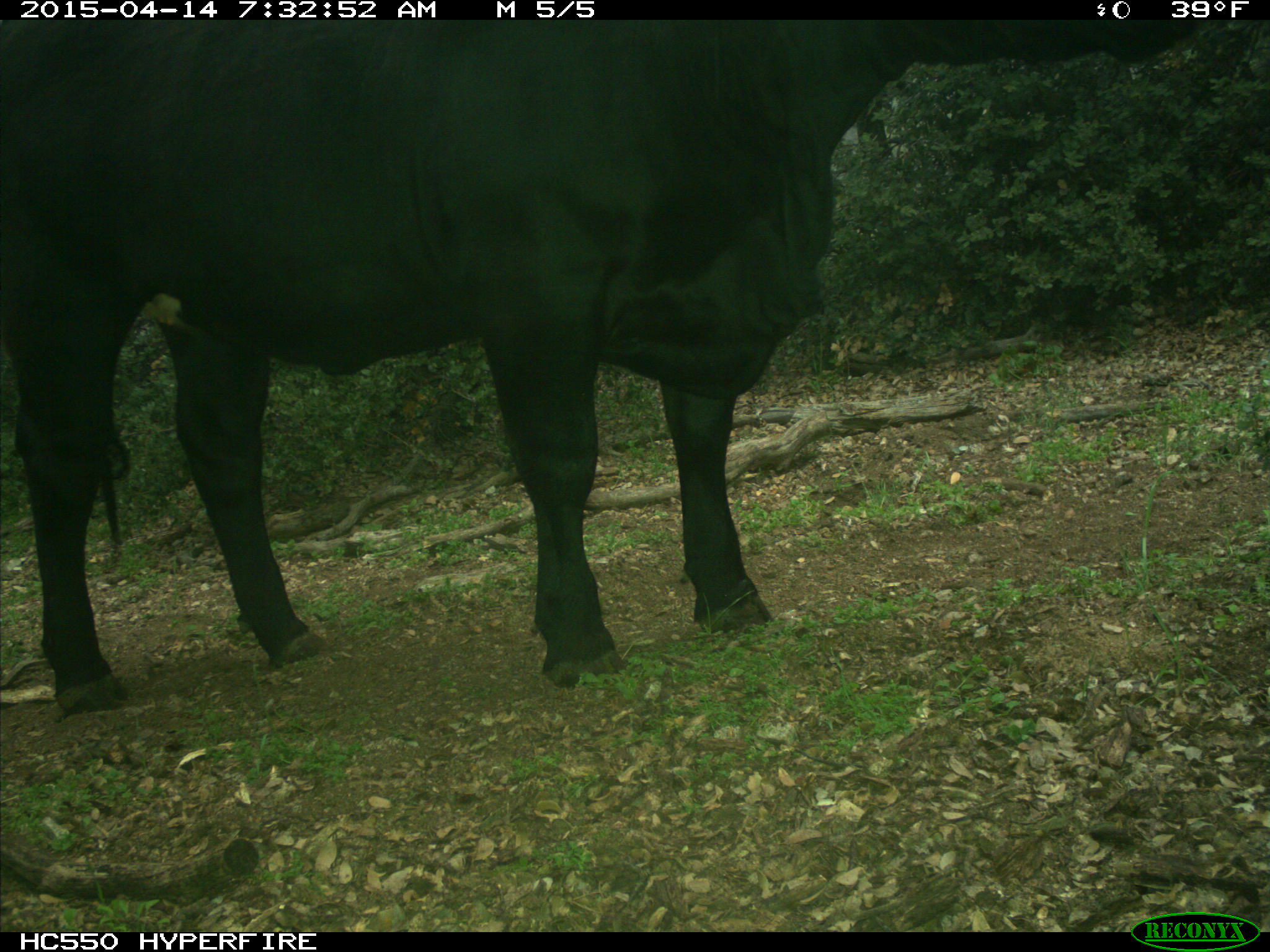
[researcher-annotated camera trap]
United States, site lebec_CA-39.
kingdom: Animalia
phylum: Chordata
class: Mammalia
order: Artiodactyla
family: Bovidae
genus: Bos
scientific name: Bos taurus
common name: domestic cow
Bos taurus (domestic cow).